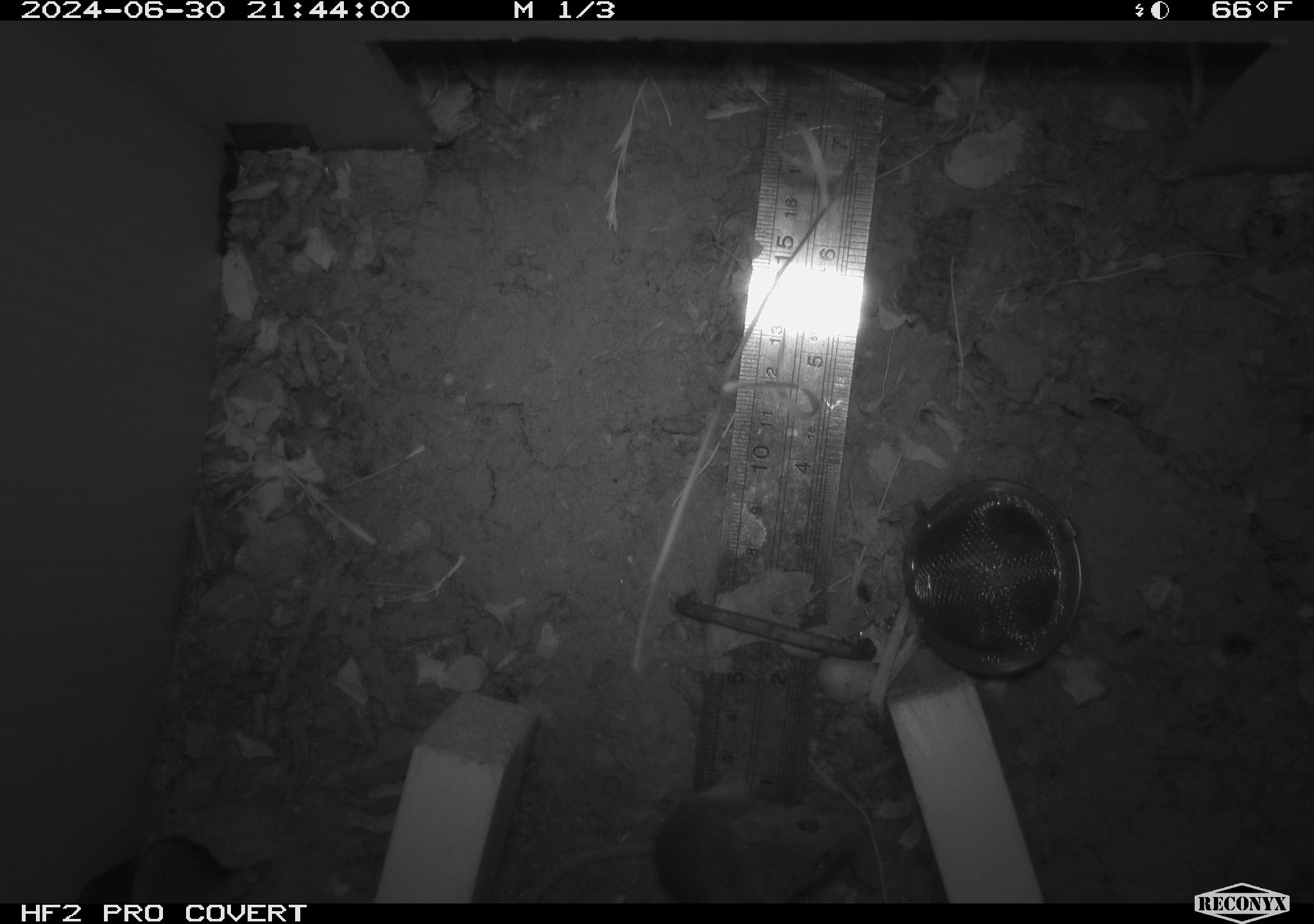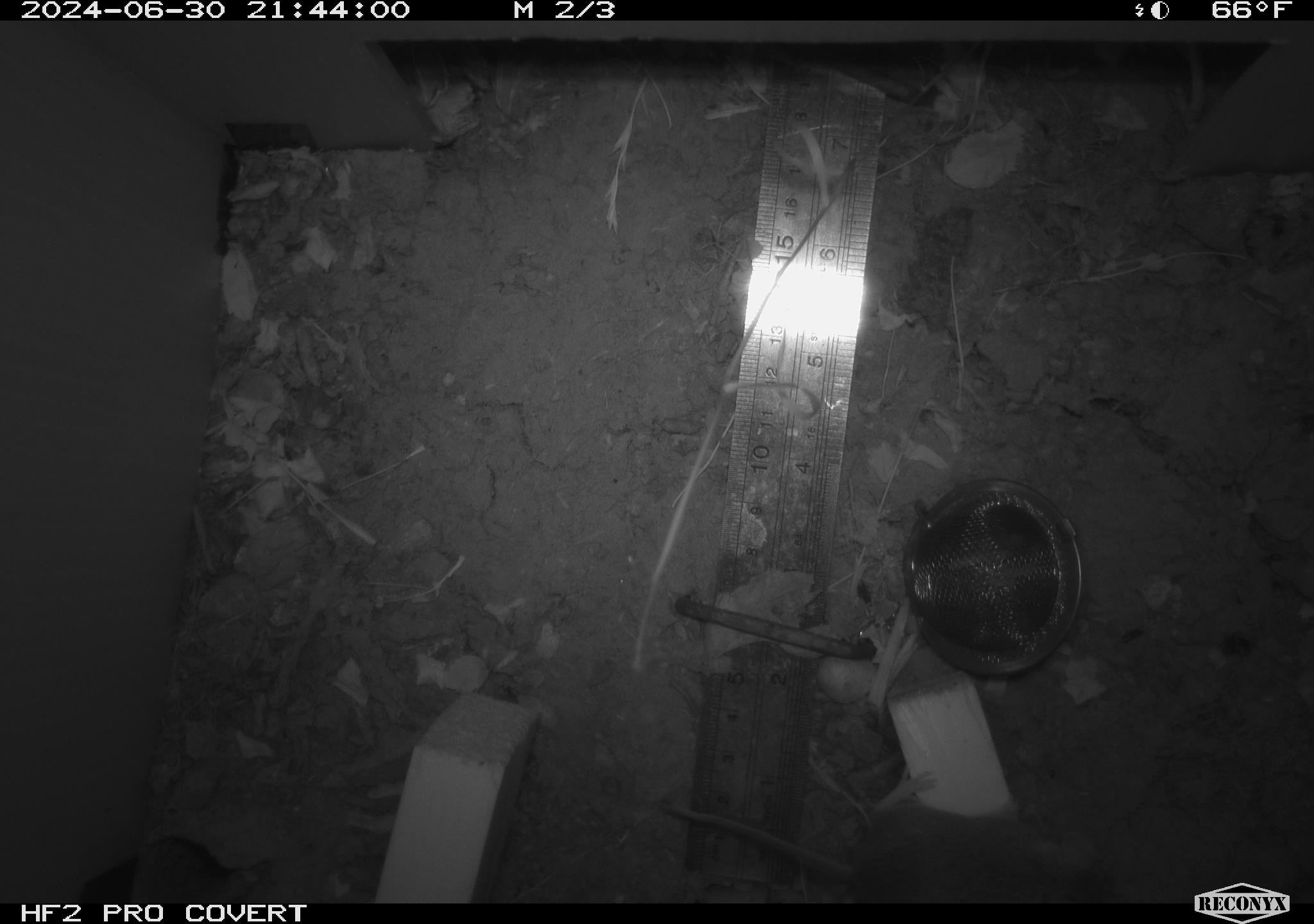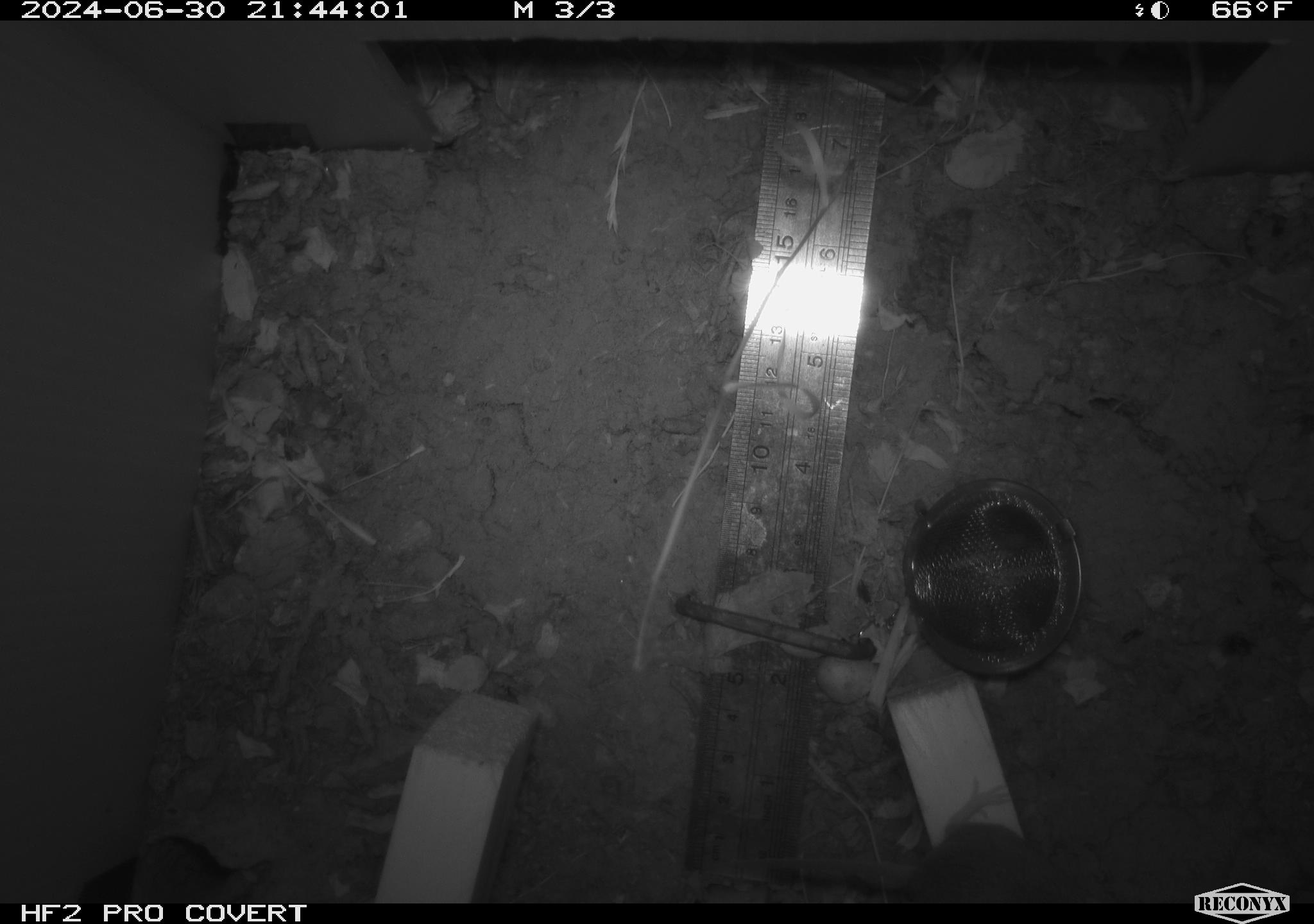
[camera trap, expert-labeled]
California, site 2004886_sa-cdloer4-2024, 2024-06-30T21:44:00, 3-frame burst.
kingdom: Animalia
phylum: Chordata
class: Mammalia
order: Rodentia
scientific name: Rodentia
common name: rodent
Rodent (Rodentia).